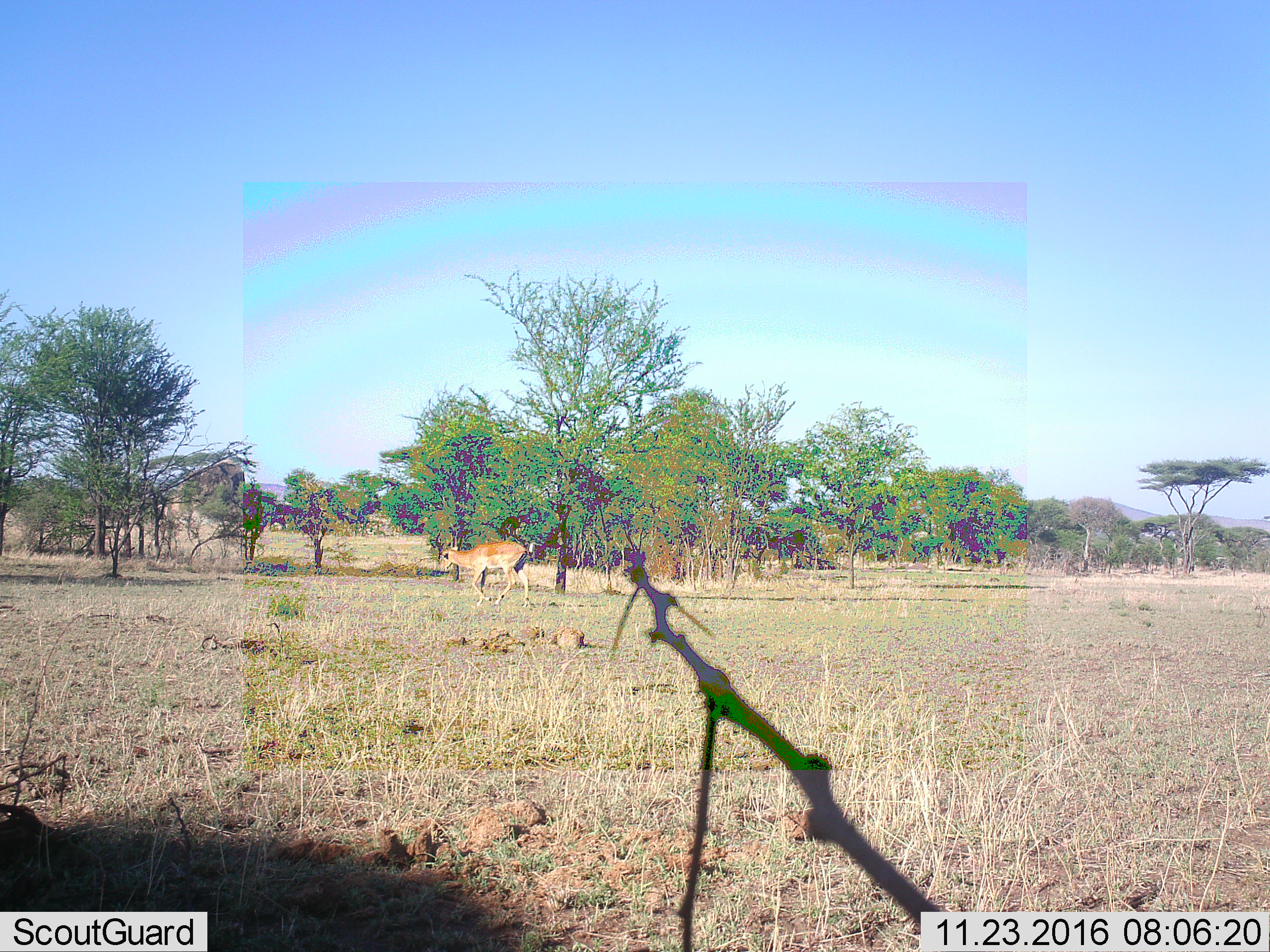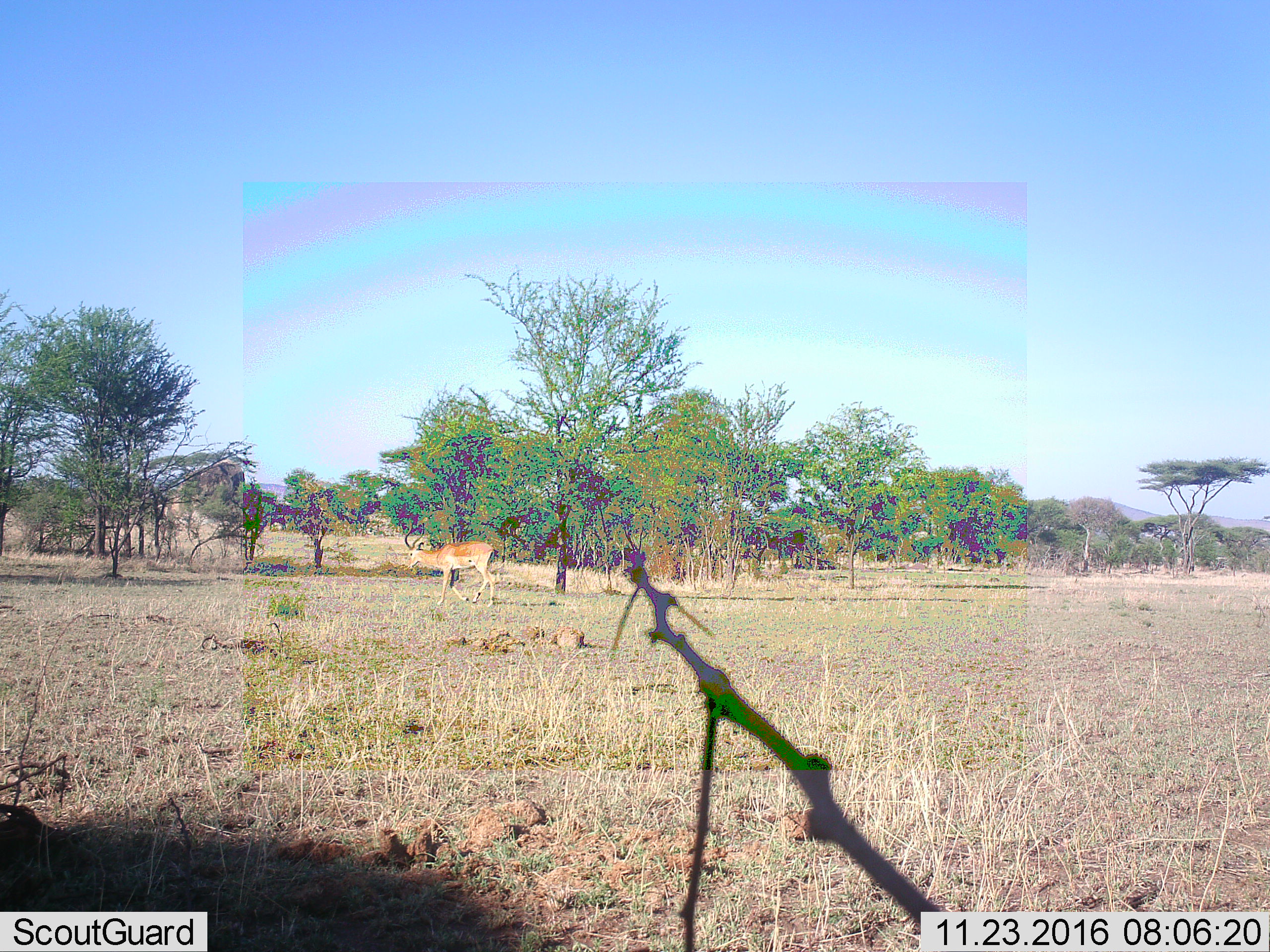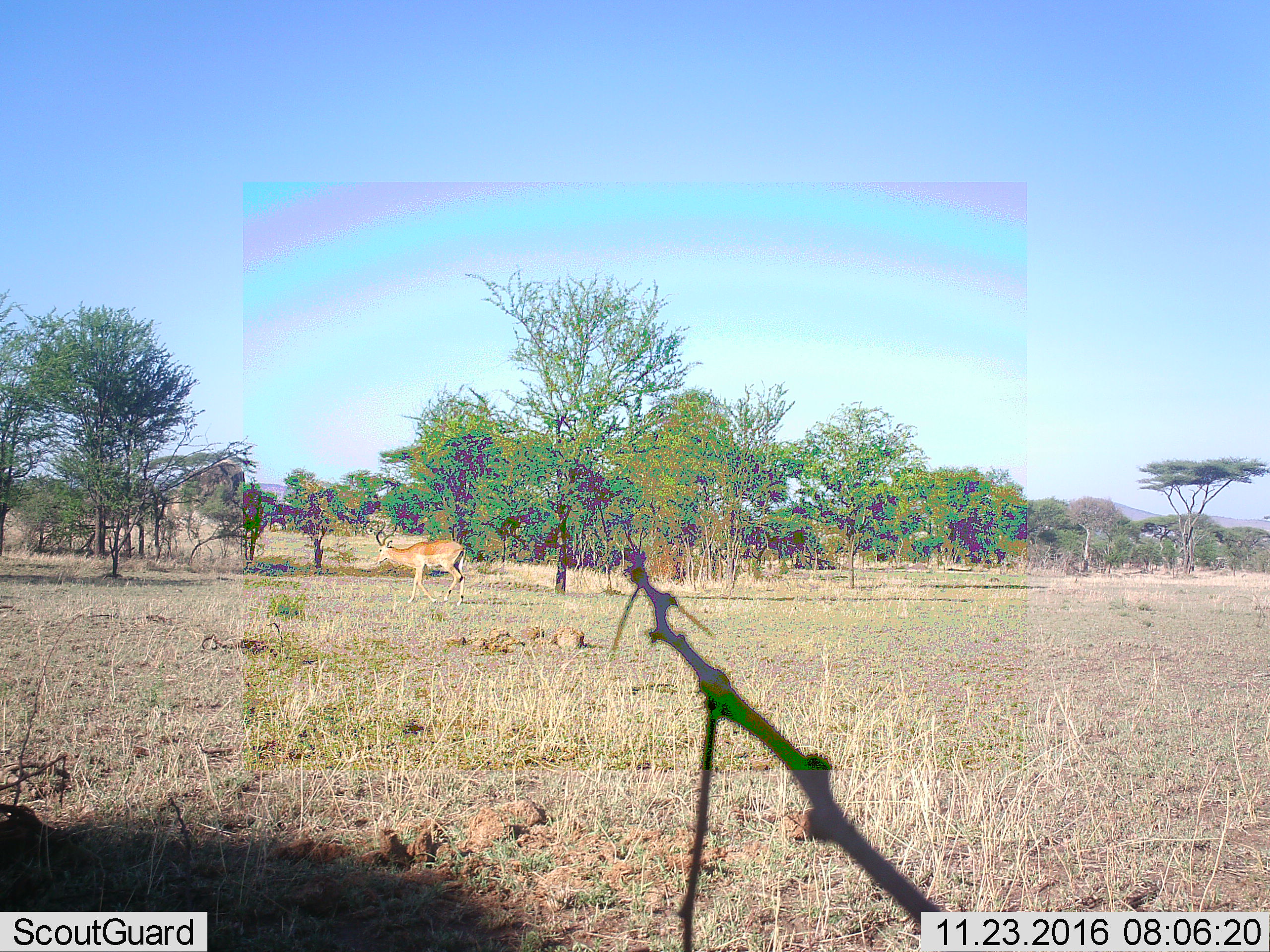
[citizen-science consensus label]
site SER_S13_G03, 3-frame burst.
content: unidentified animal